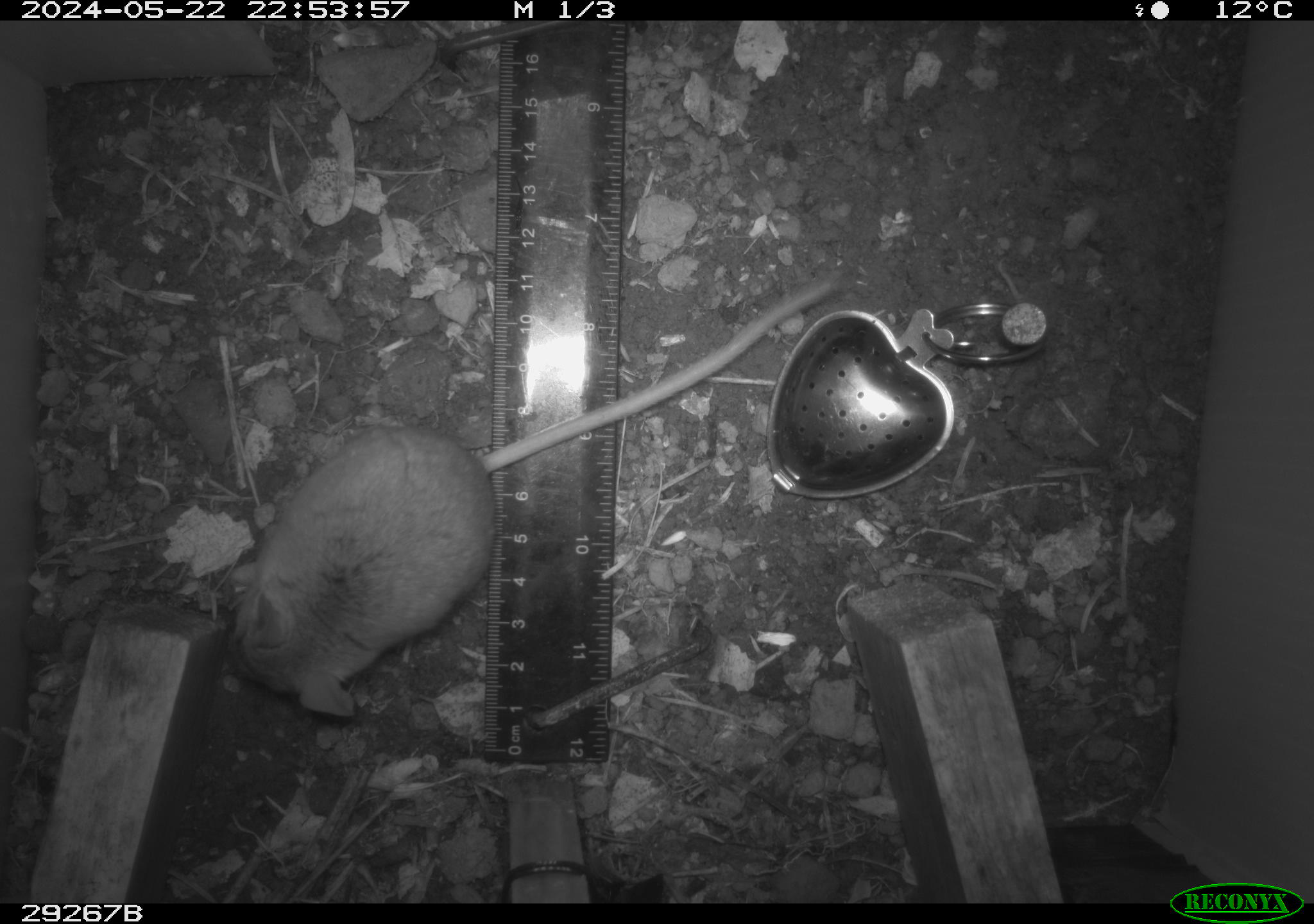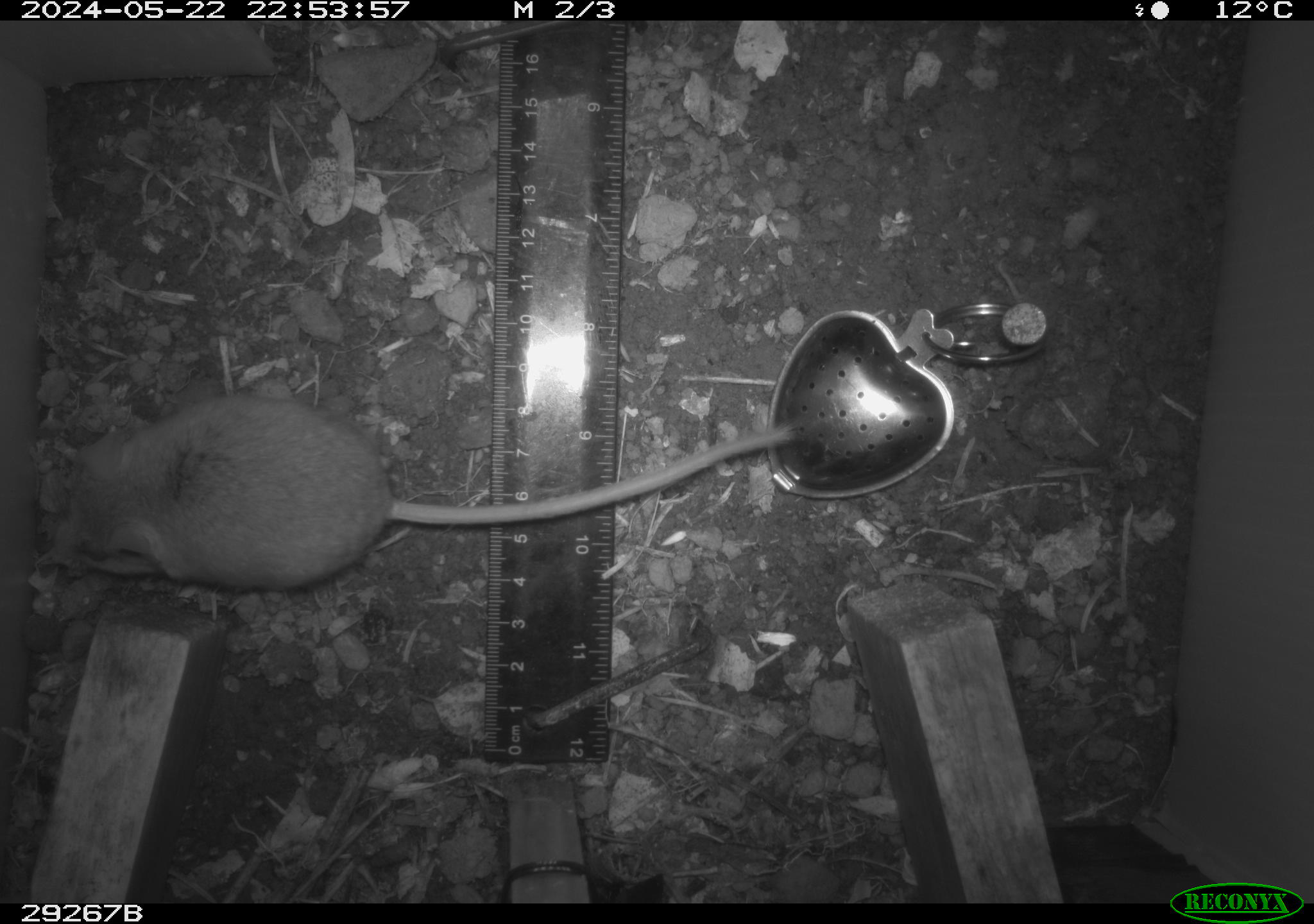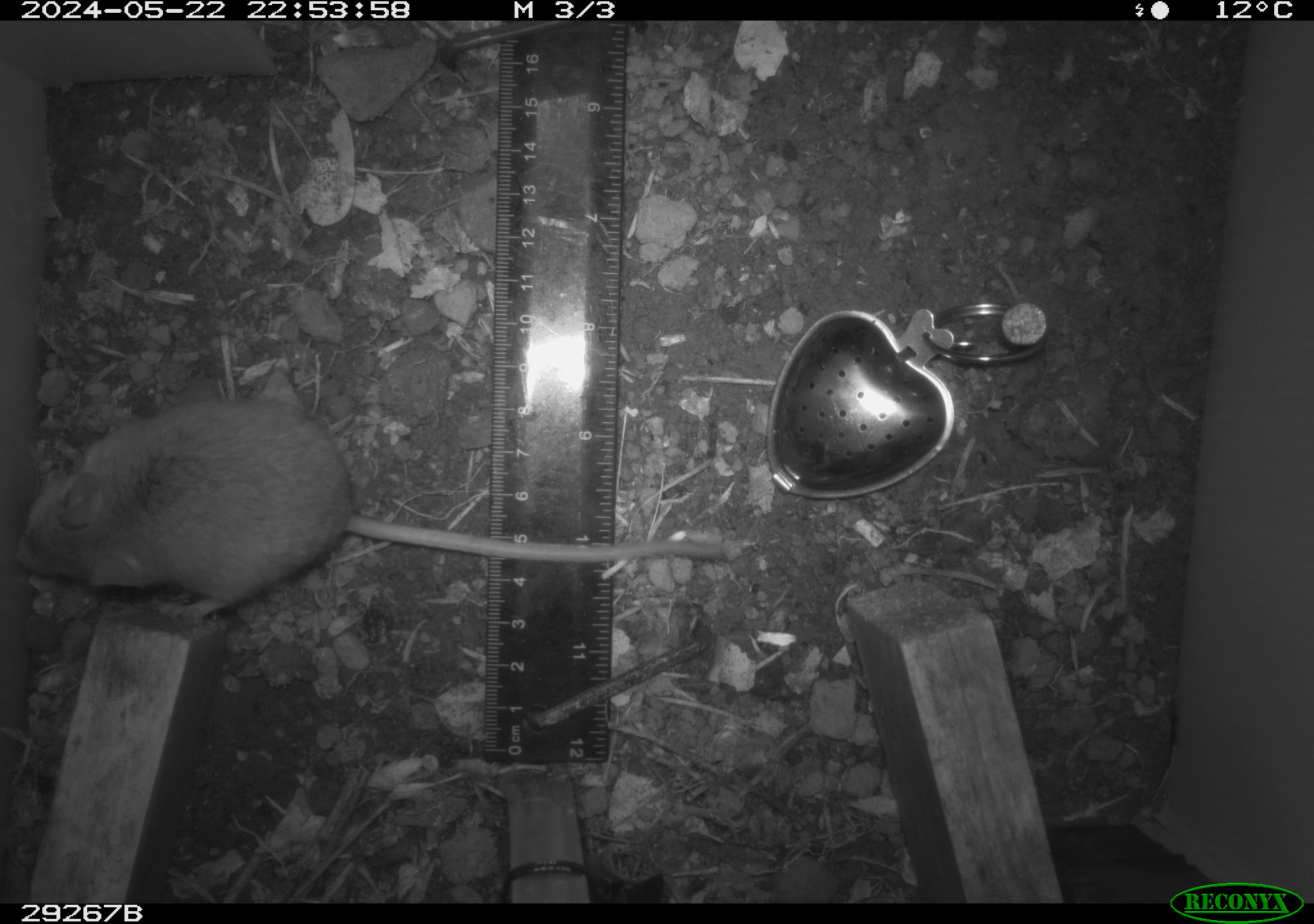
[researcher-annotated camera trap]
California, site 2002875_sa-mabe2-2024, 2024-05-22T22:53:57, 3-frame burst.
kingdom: Animalia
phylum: Chordata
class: Mammalia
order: Rodentia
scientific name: Rodentia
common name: mouse species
Mouse species (Rodentia).